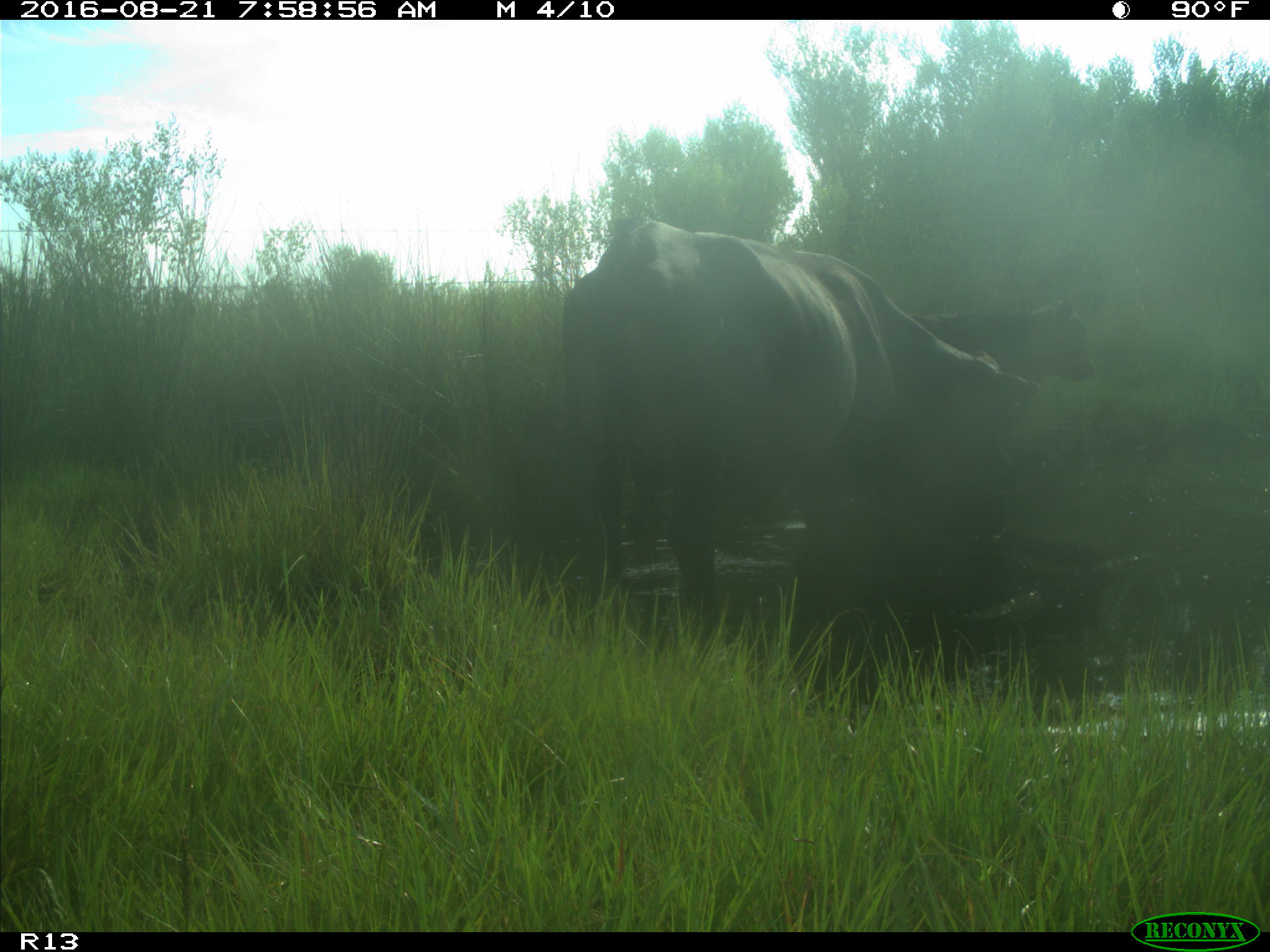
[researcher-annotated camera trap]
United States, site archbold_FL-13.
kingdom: Animalia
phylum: Chordata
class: Mammalia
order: Artiodactyla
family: Bovidae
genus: Bos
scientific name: Bos taurus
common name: domestic cow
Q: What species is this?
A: Bos taurus (domestic cow).